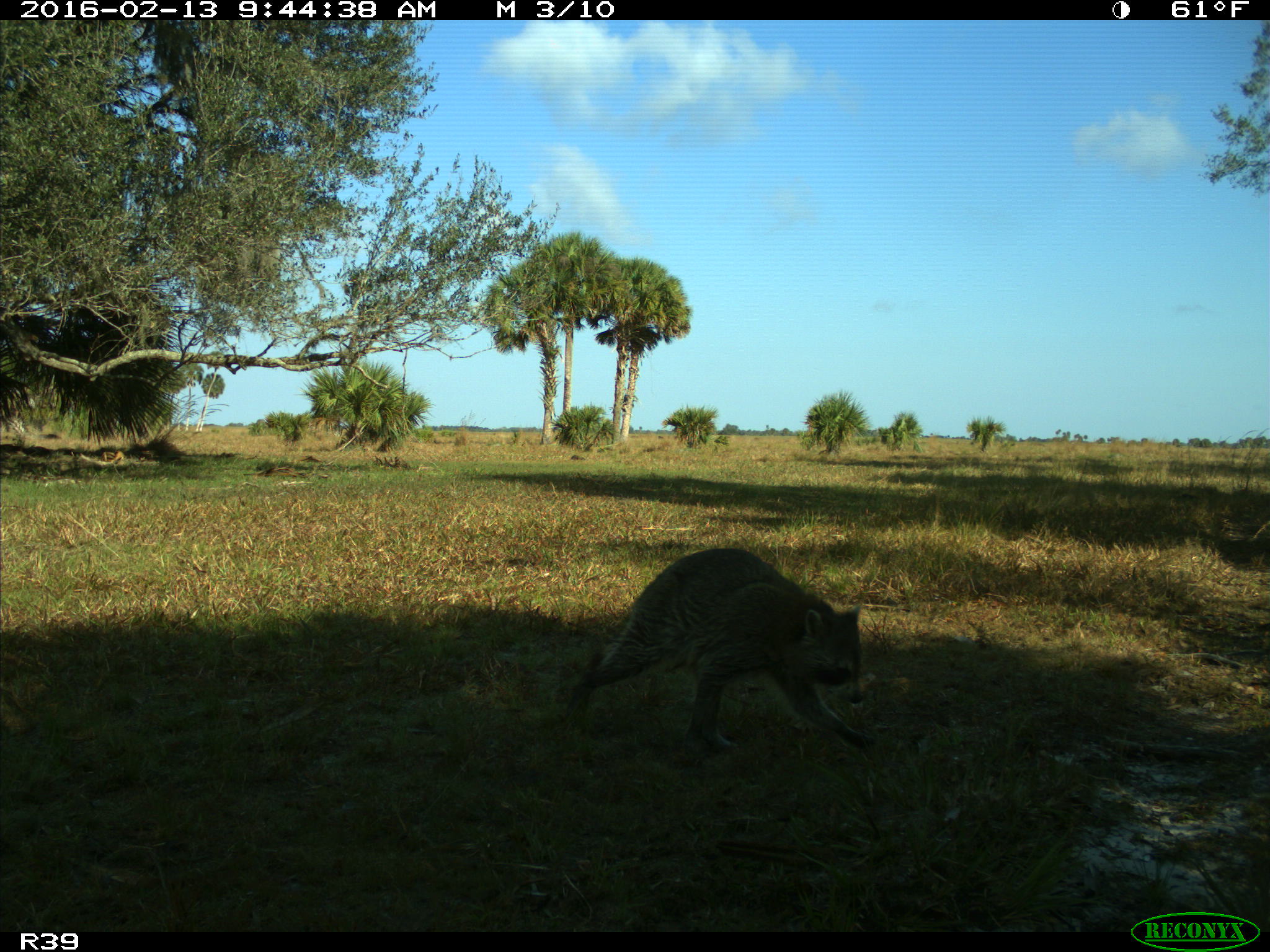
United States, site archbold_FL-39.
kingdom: Animalia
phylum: Chordata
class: Mammalia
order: Carnivora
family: Procyonidae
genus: Procyon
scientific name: Procyon lotor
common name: common raccoon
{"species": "Procyon lotor (common raccoon)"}